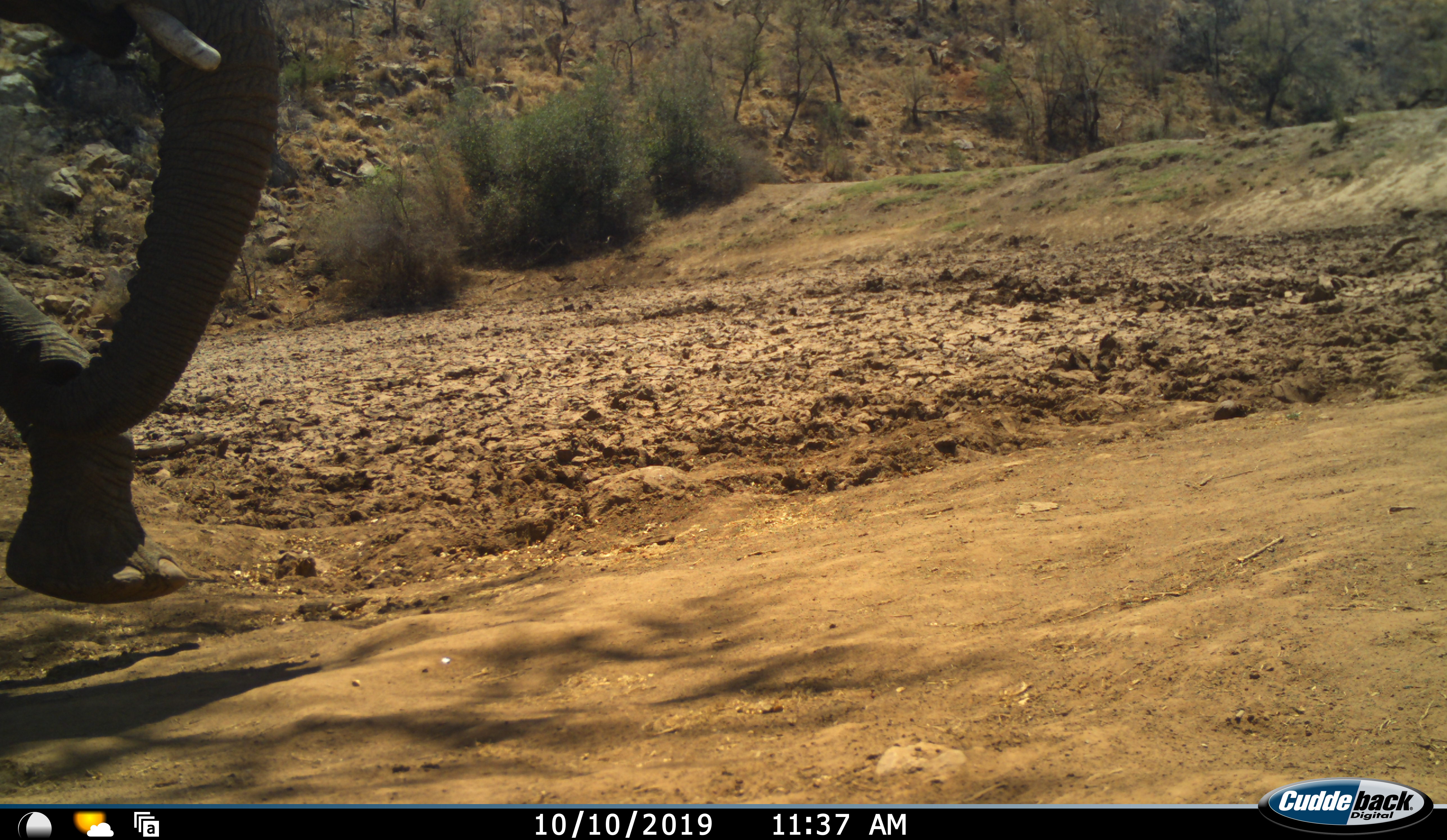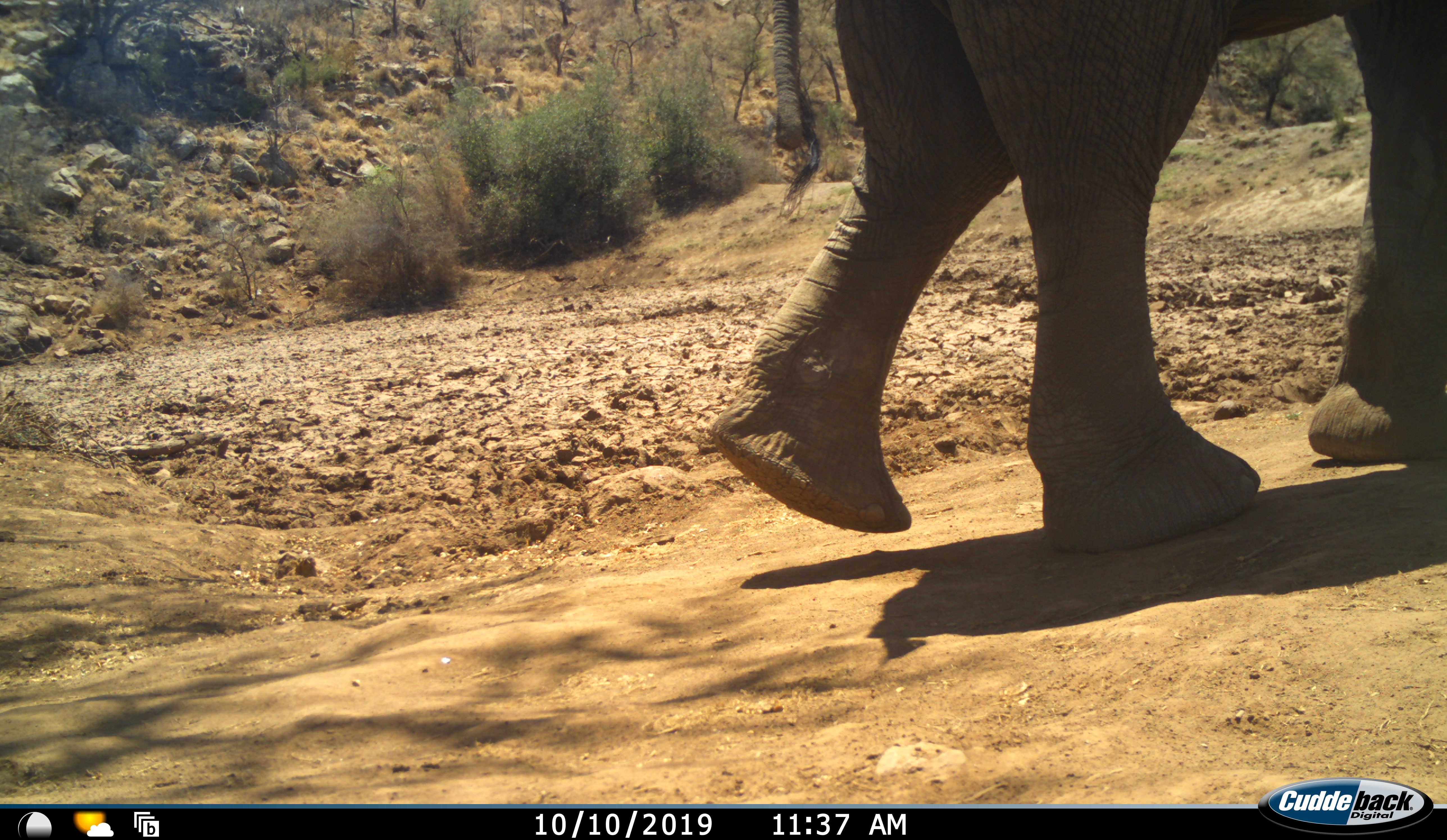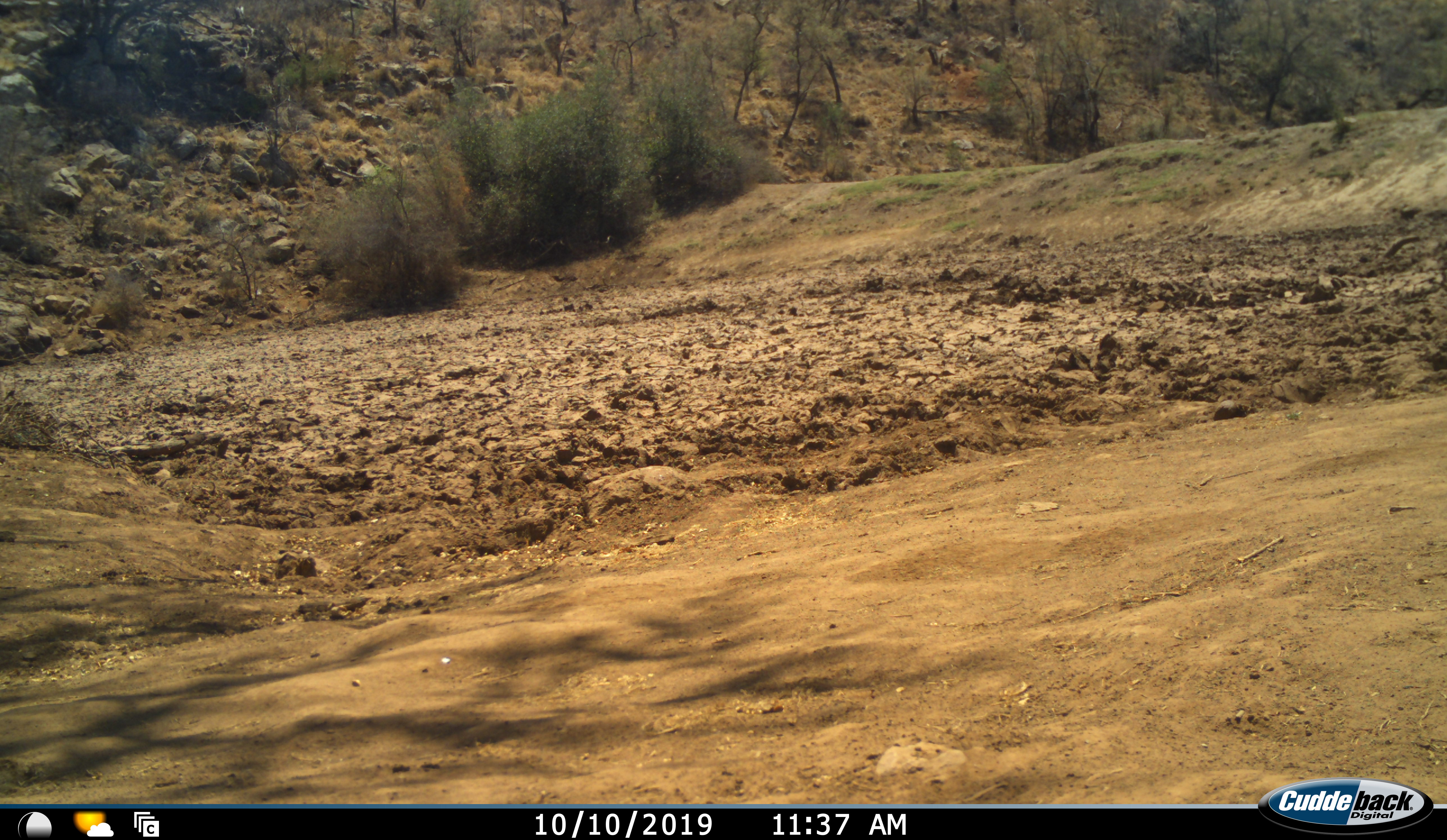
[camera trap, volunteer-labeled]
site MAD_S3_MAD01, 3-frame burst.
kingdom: Animalia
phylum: Chordata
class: Mammalia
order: Proboscidea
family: Elephantidae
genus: Loxodonta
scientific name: Loxodonta africana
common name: african bush elephant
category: elephant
Elephant (african bush elephant) (Loxodonta africana), count 1. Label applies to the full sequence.